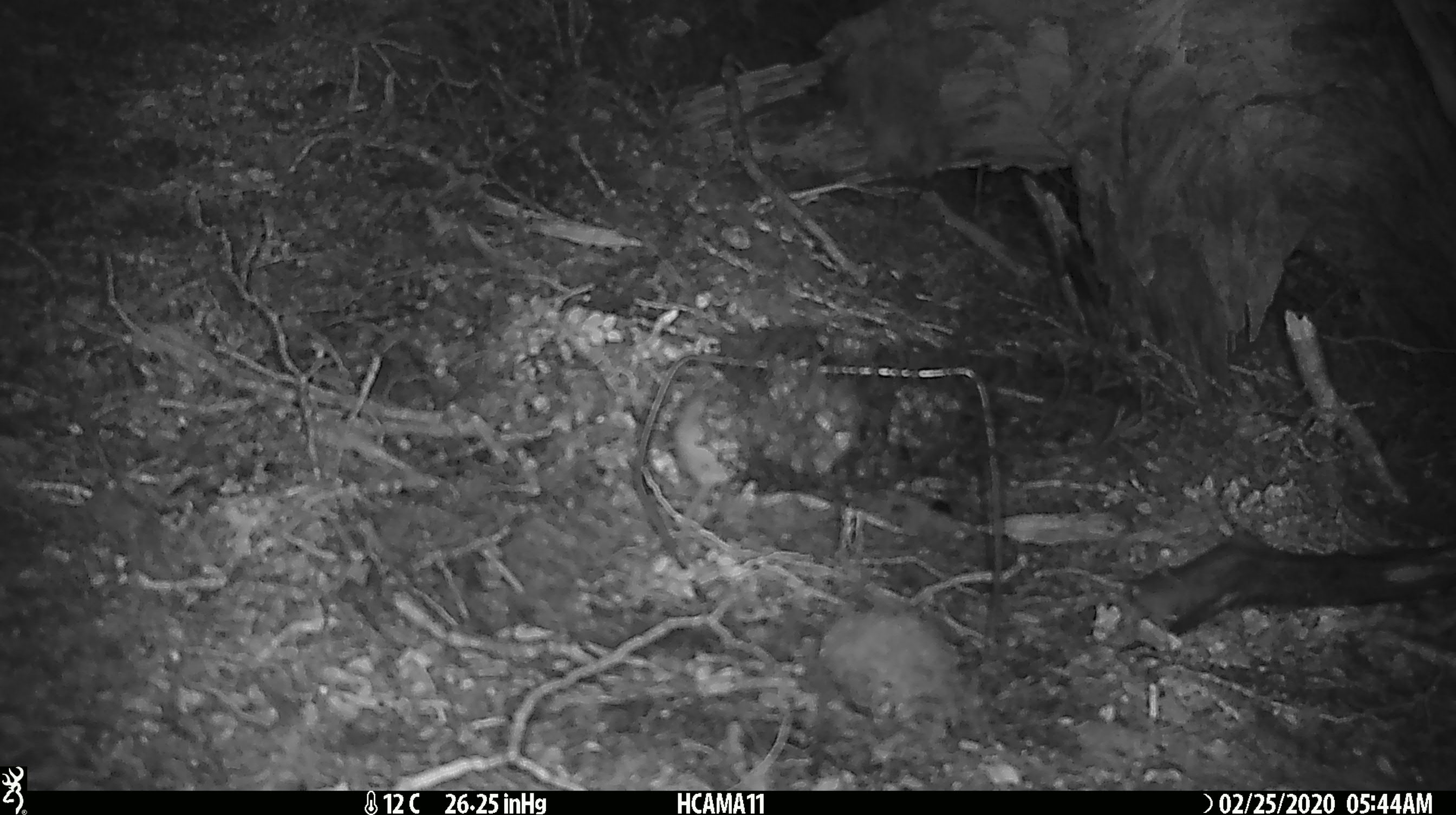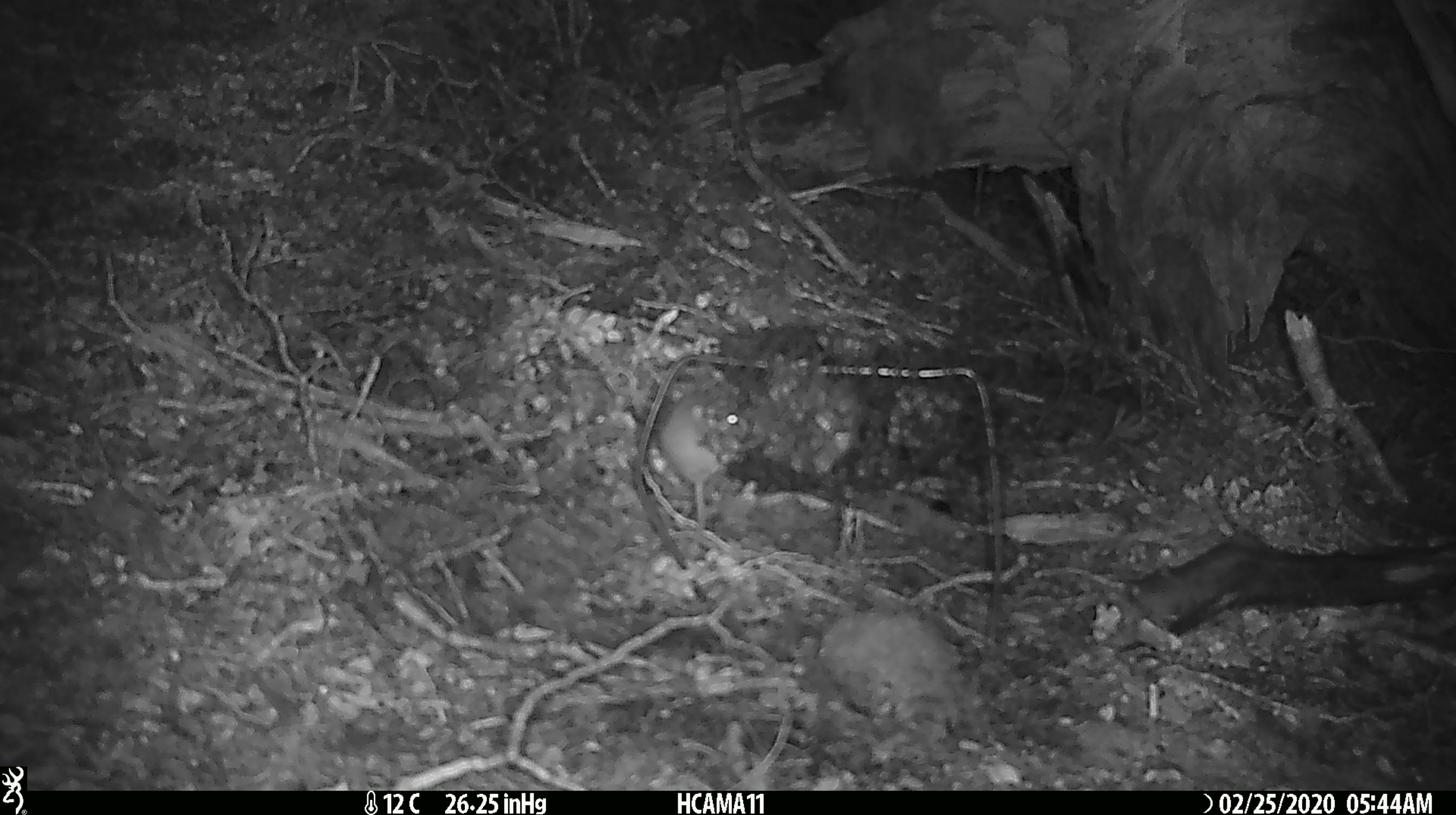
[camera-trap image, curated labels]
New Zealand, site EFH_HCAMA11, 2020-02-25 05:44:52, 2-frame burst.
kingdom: Animalia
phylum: Chordata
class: Mammalia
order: Rodentia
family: Muridae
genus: Mus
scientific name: Mus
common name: mouse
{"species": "mouse (Mus)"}